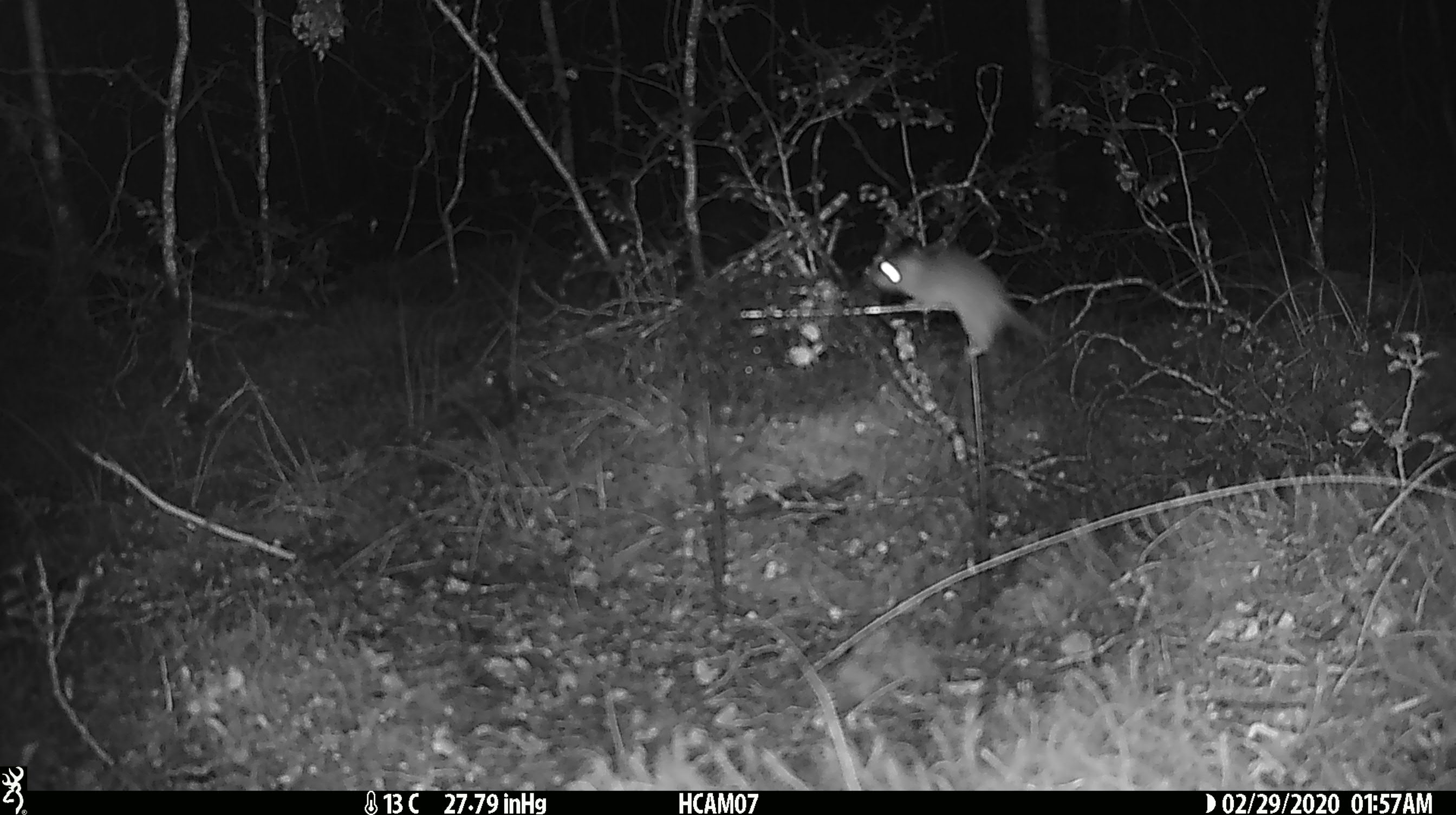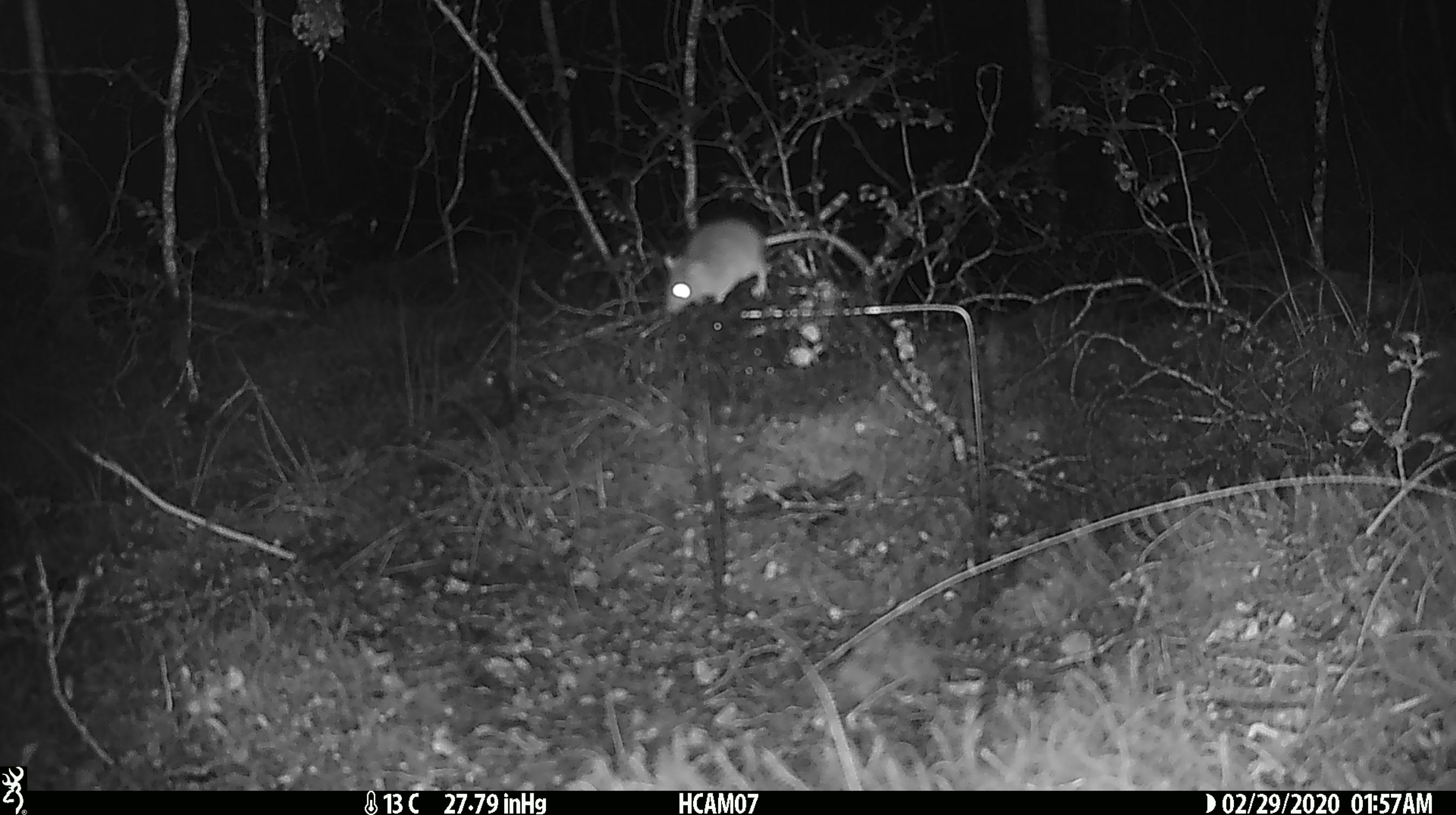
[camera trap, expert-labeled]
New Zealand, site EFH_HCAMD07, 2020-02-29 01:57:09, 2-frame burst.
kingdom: Animalia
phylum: Chordata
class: Mammalia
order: Rodentia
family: Muridae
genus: Mus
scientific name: Mus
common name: mouse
Mouse (Mus).